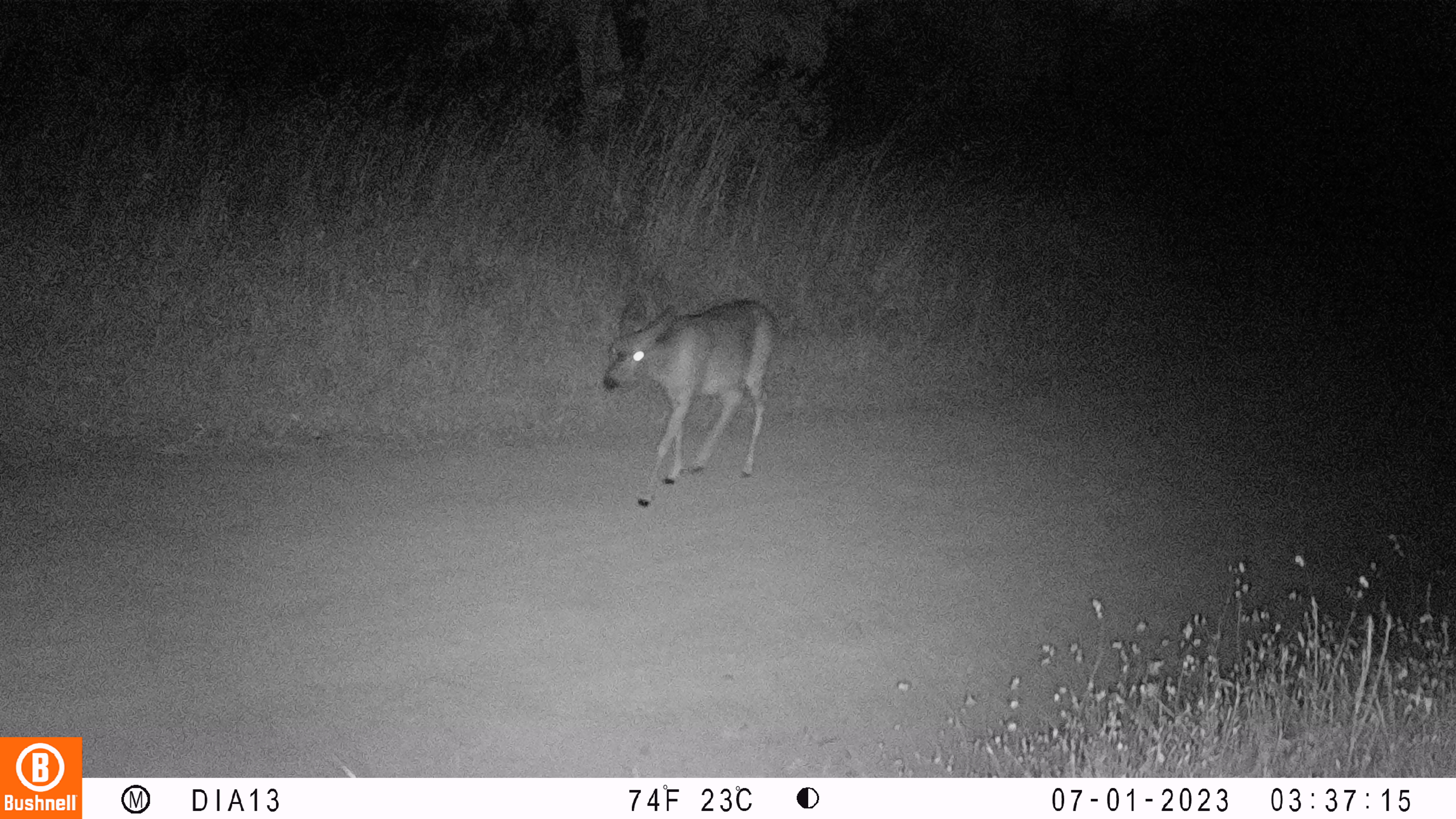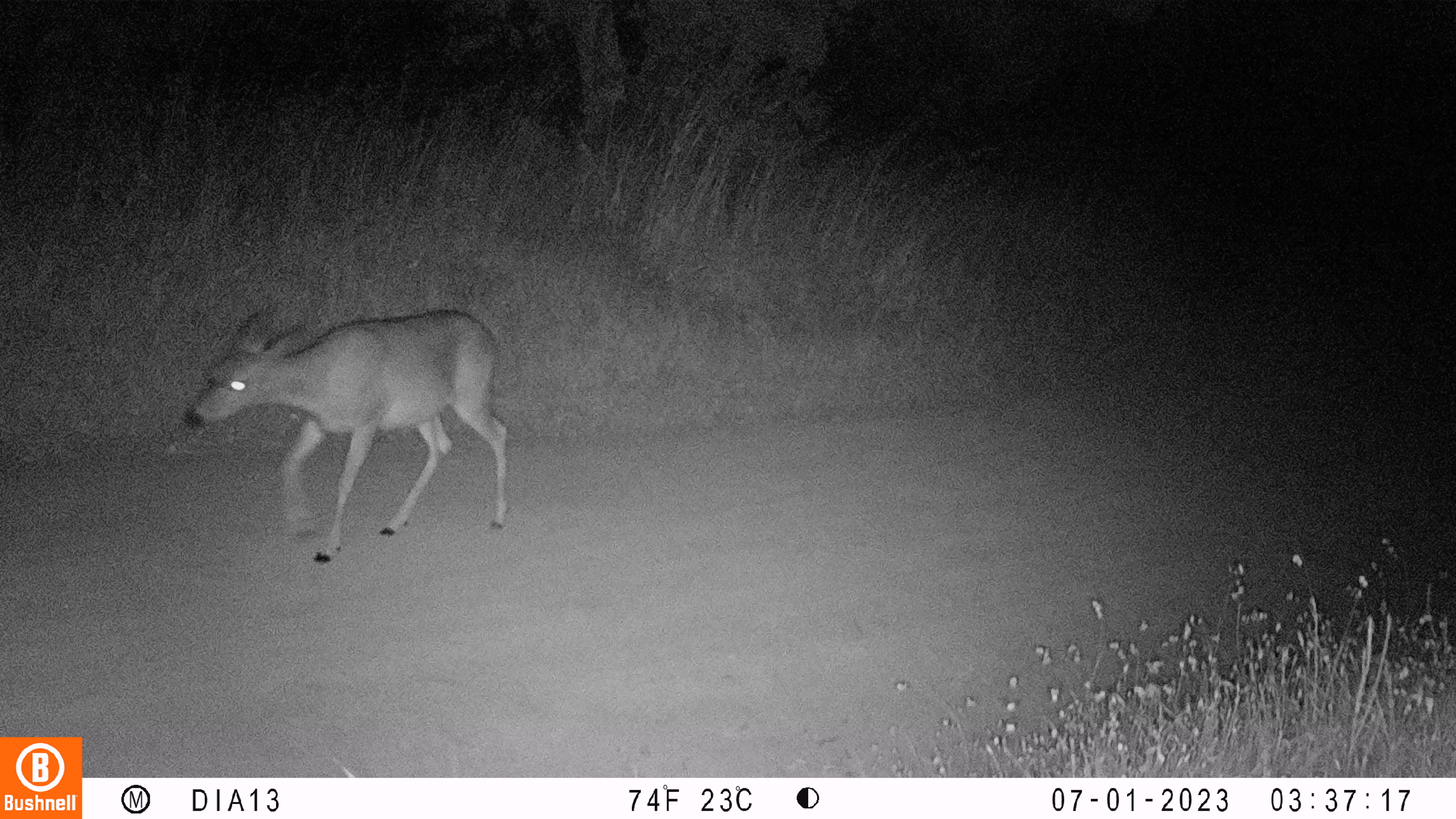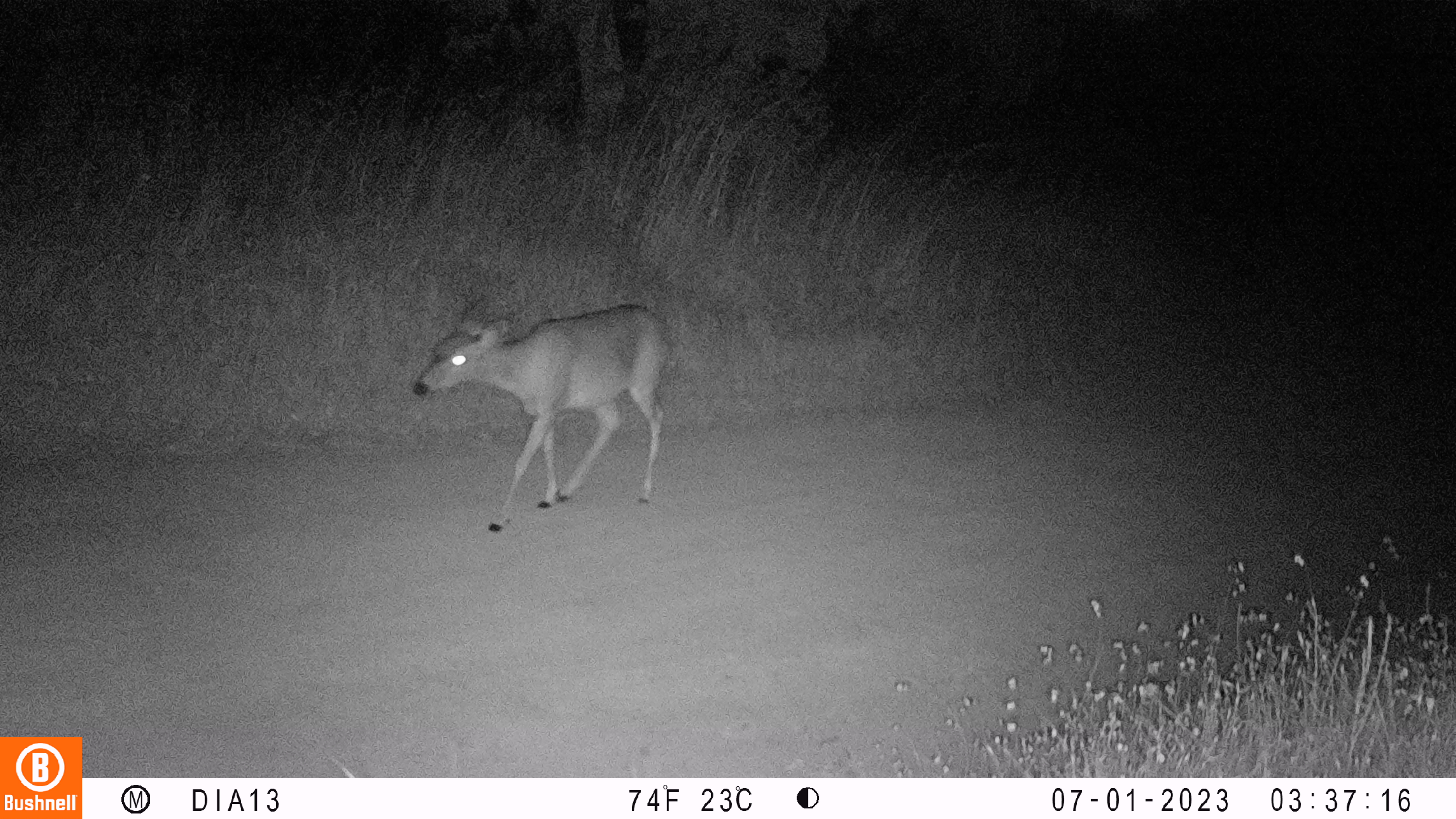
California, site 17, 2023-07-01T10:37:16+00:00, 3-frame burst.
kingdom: Animalia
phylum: Chordata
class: Mammalia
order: Artiodactyla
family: Cervidae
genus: Odocoileus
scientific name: Odocoileus hemionus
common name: mule deer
Mule deer (Odocoileus hemionus).